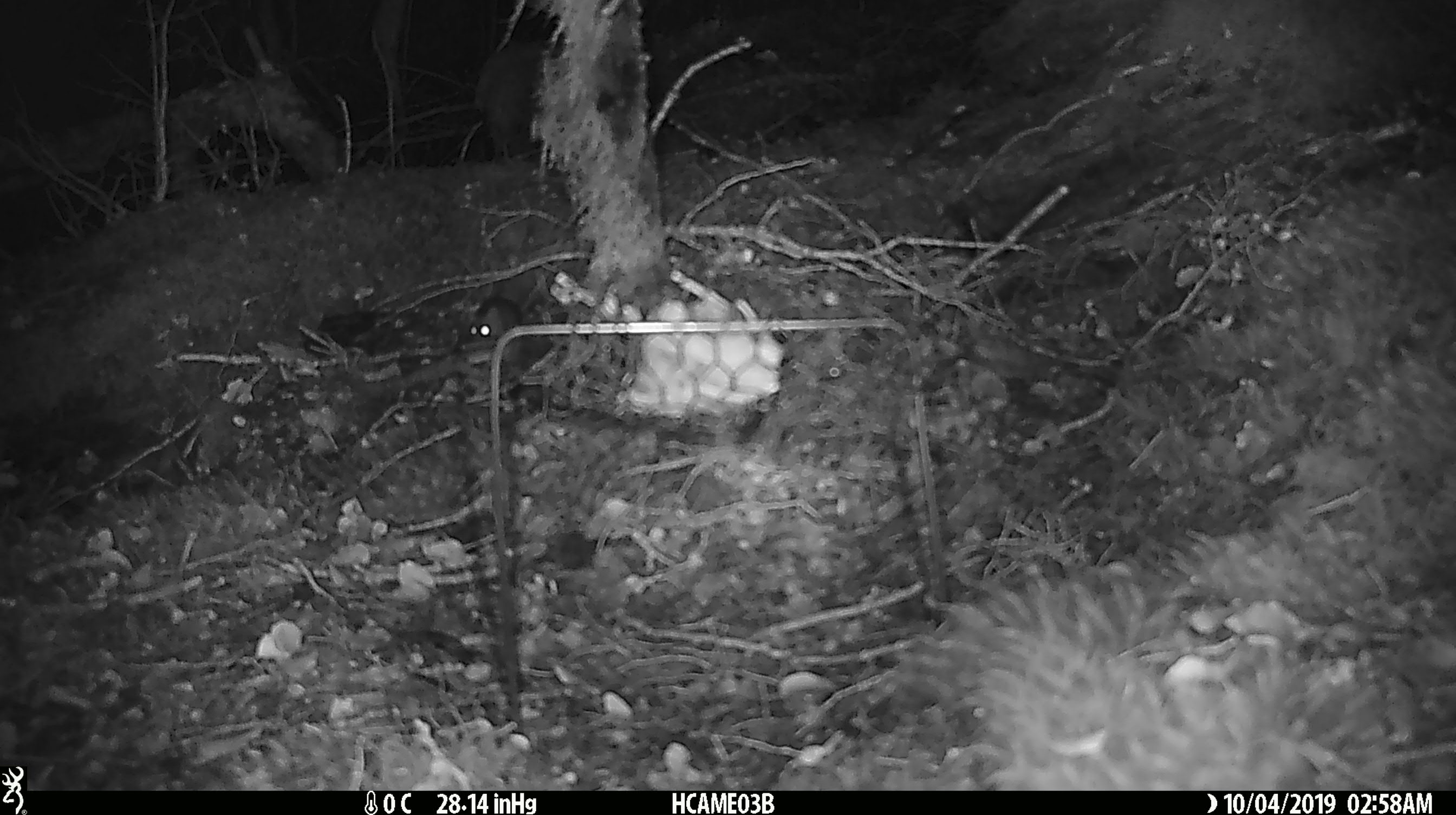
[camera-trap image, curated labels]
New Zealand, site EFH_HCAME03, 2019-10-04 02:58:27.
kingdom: Animalia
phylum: Chordata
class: Mammalia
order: Rodentia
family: Muridae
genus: Mus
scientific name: Mus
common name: mouse